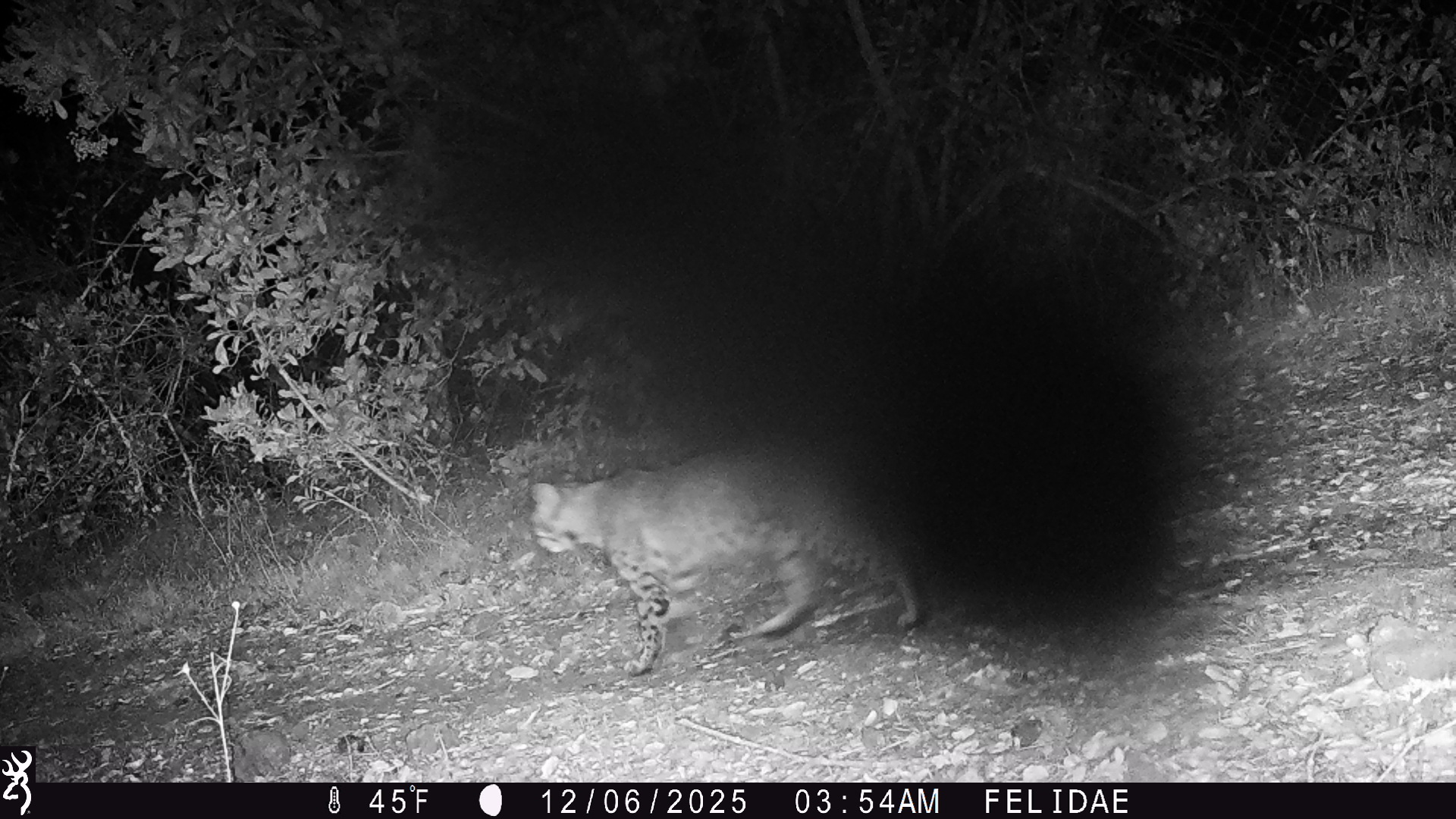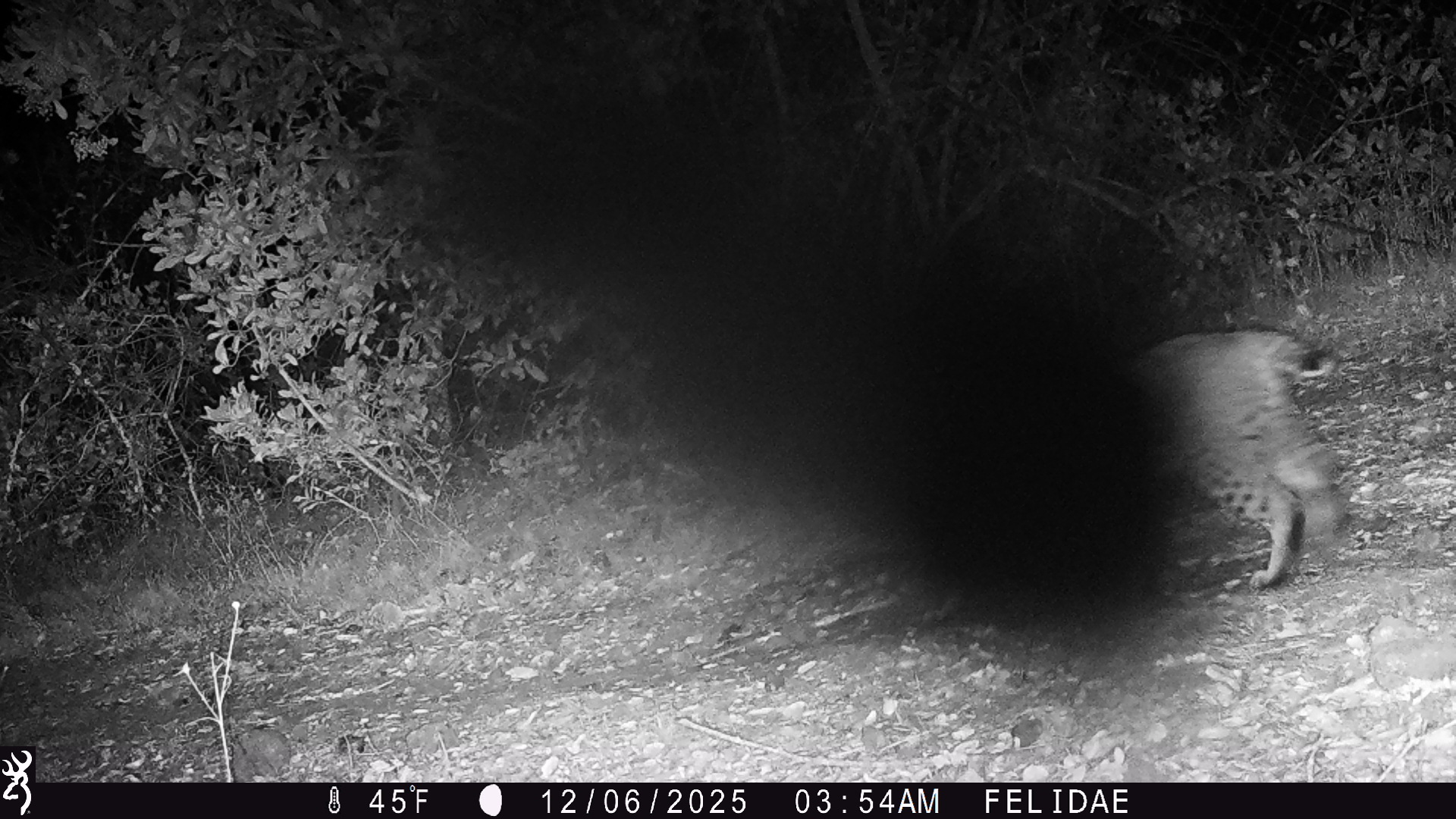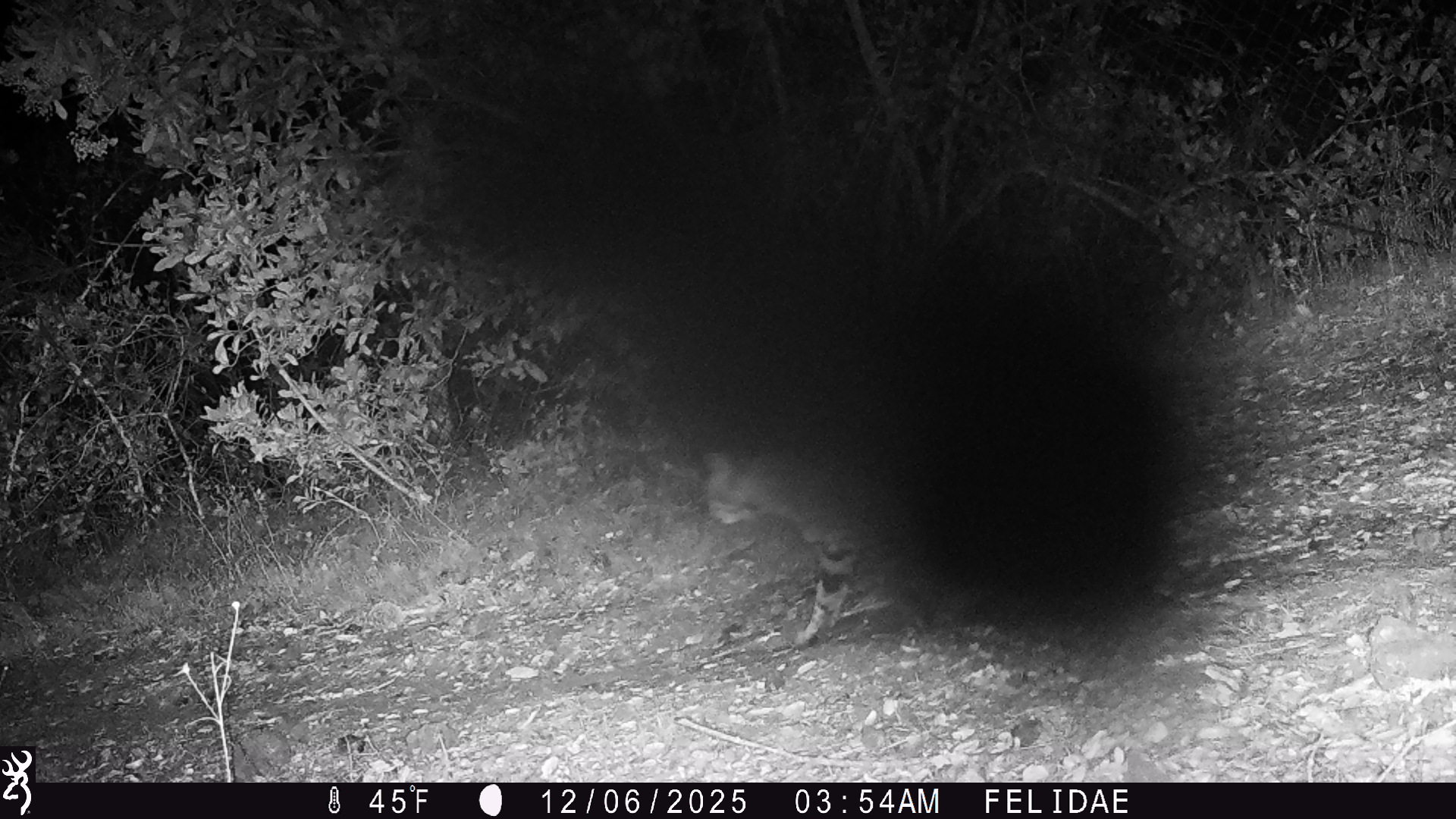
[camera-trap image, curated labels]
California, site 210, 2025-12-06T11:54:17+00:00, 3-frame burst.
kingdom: Animalia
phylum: Chordata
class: Mammalia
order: Carnivora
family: Felidae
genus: Lynx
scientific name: Lynx rufus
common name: bobcat